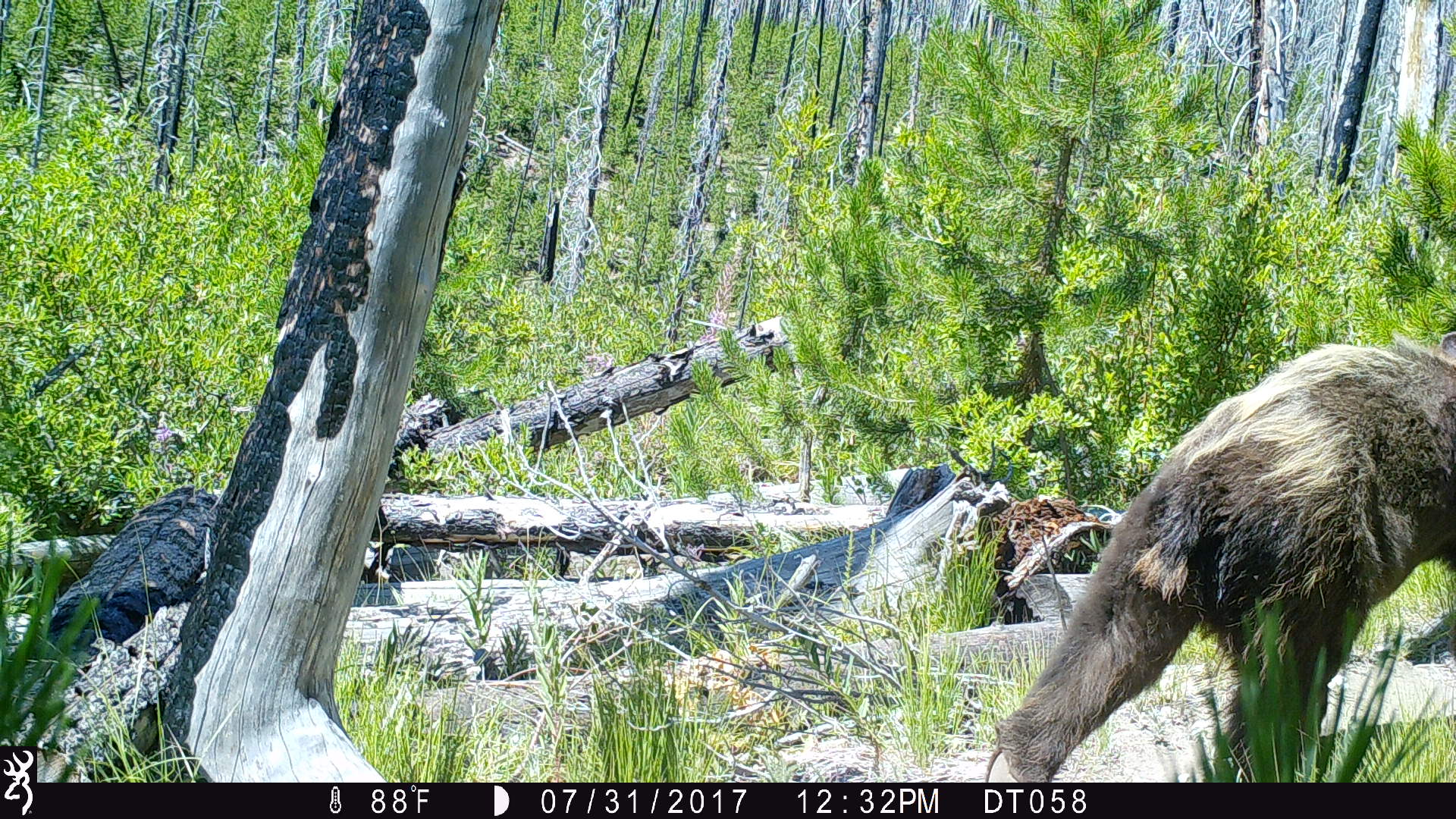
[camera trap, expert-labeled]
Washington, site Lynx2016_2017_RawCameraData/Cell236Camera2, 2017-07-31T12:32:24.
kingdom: Animalia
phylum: Chordata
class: Mammalia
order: Carnivora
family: Ursidae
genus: Ursus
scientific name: Ursus americanus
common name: american black bear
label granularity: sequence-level